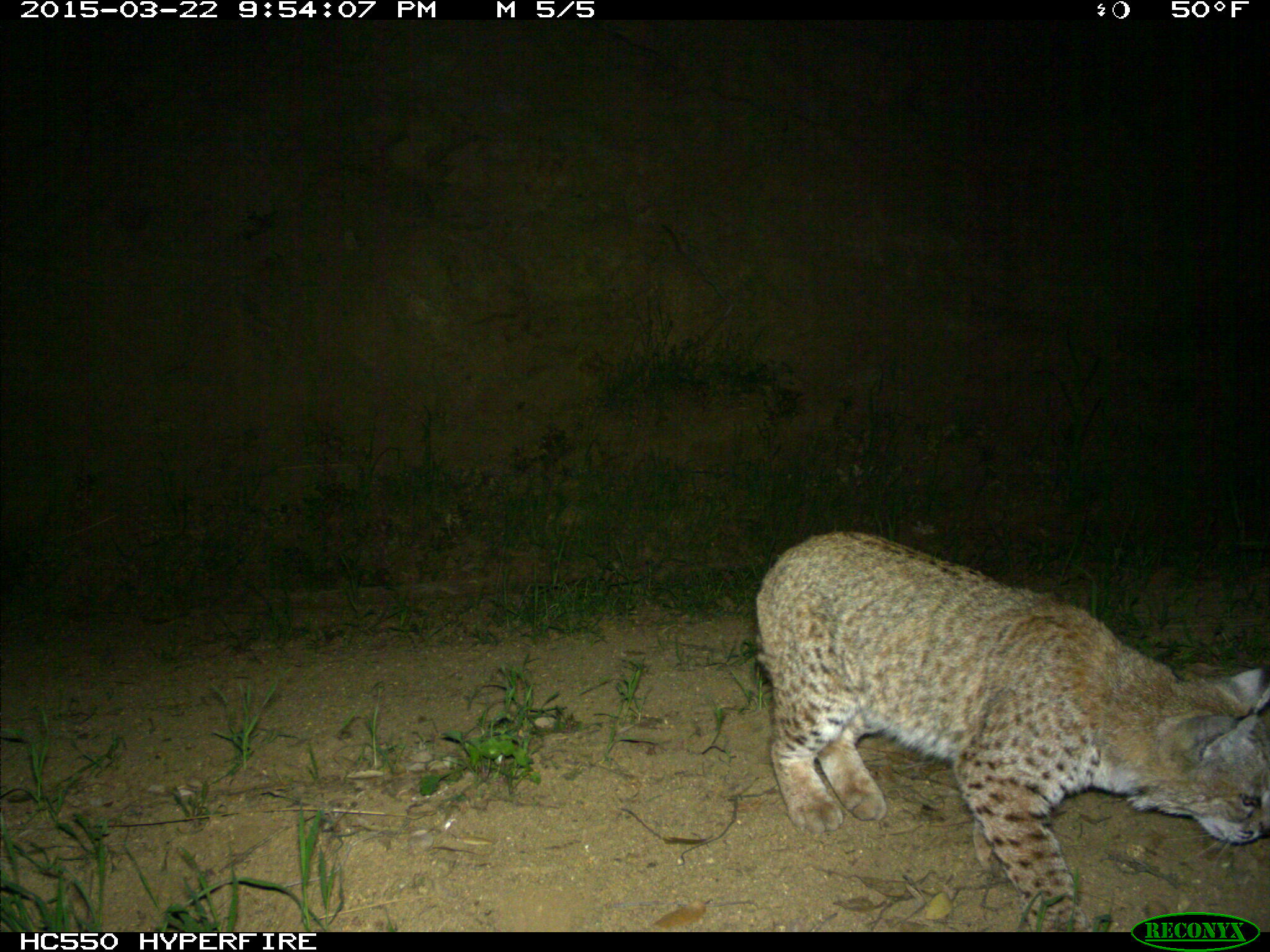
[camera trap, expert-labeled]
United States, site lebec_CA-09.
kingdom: Animalia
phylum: Chordata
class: Mammalia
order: Carnivora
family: Felidae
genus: Lynx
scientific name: Lynx rufus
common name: bobcat